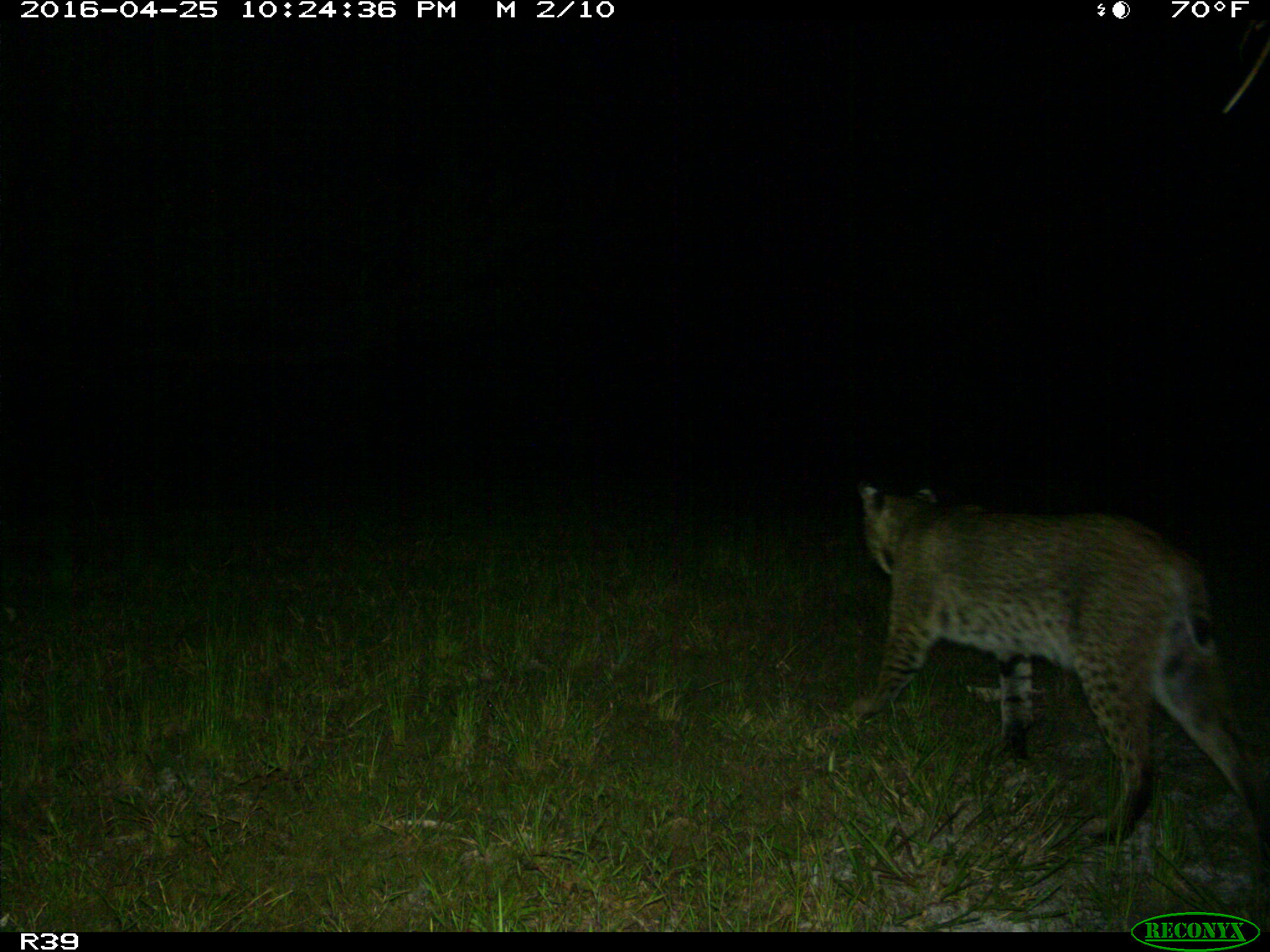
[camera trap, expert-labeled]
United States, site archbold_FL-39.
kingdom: Animalia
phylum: Chordata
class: Mammalia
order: Carnivora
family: Felidae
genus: Lynx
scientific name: Lynx rufus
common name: bobcat